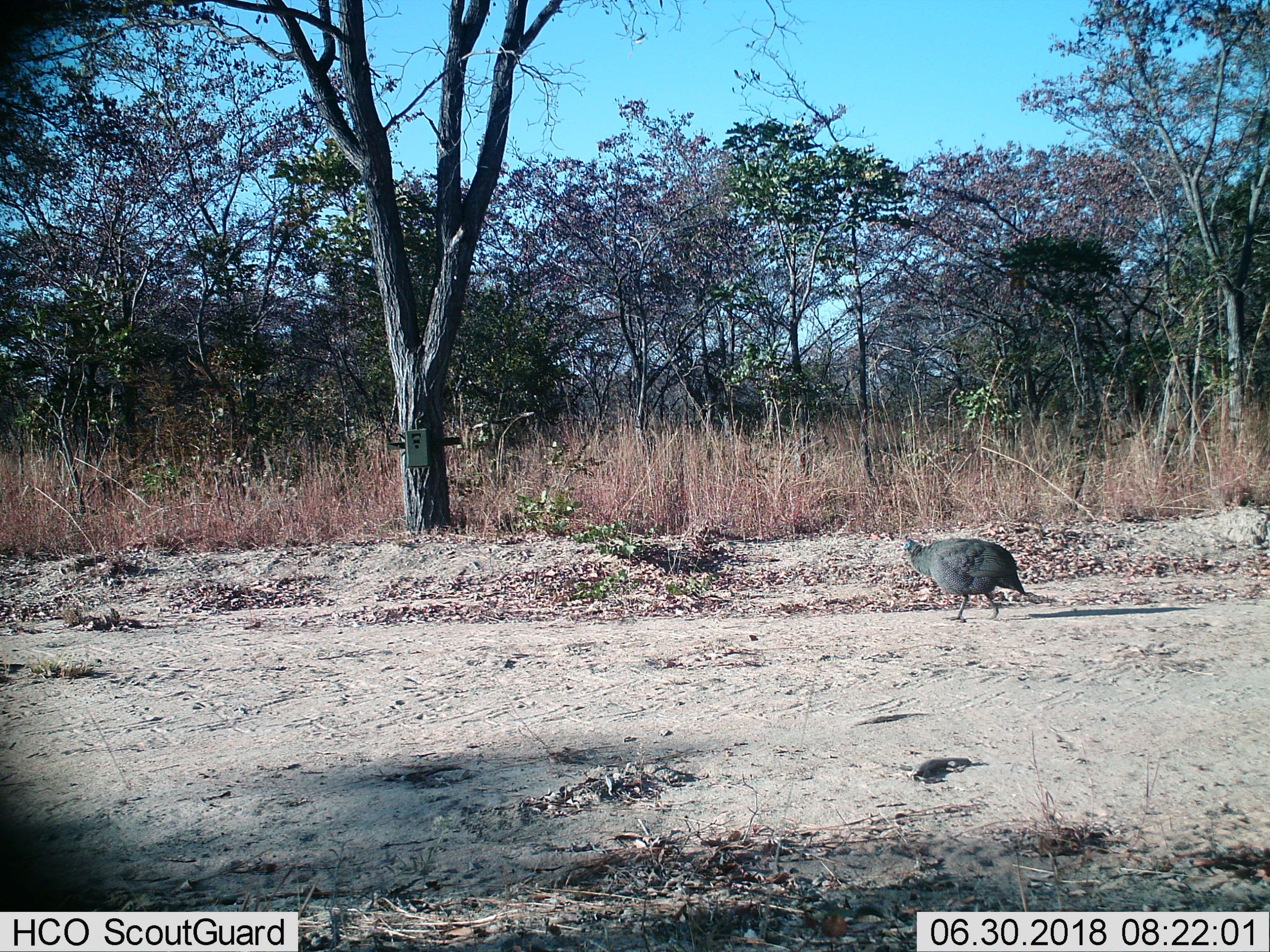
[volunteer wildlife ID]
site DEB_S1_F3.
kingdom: Animalia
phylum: Chordata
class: Aves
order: Galliformes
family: Numididae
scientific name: Numididae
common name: guineafowl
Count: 1.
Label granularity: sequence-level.